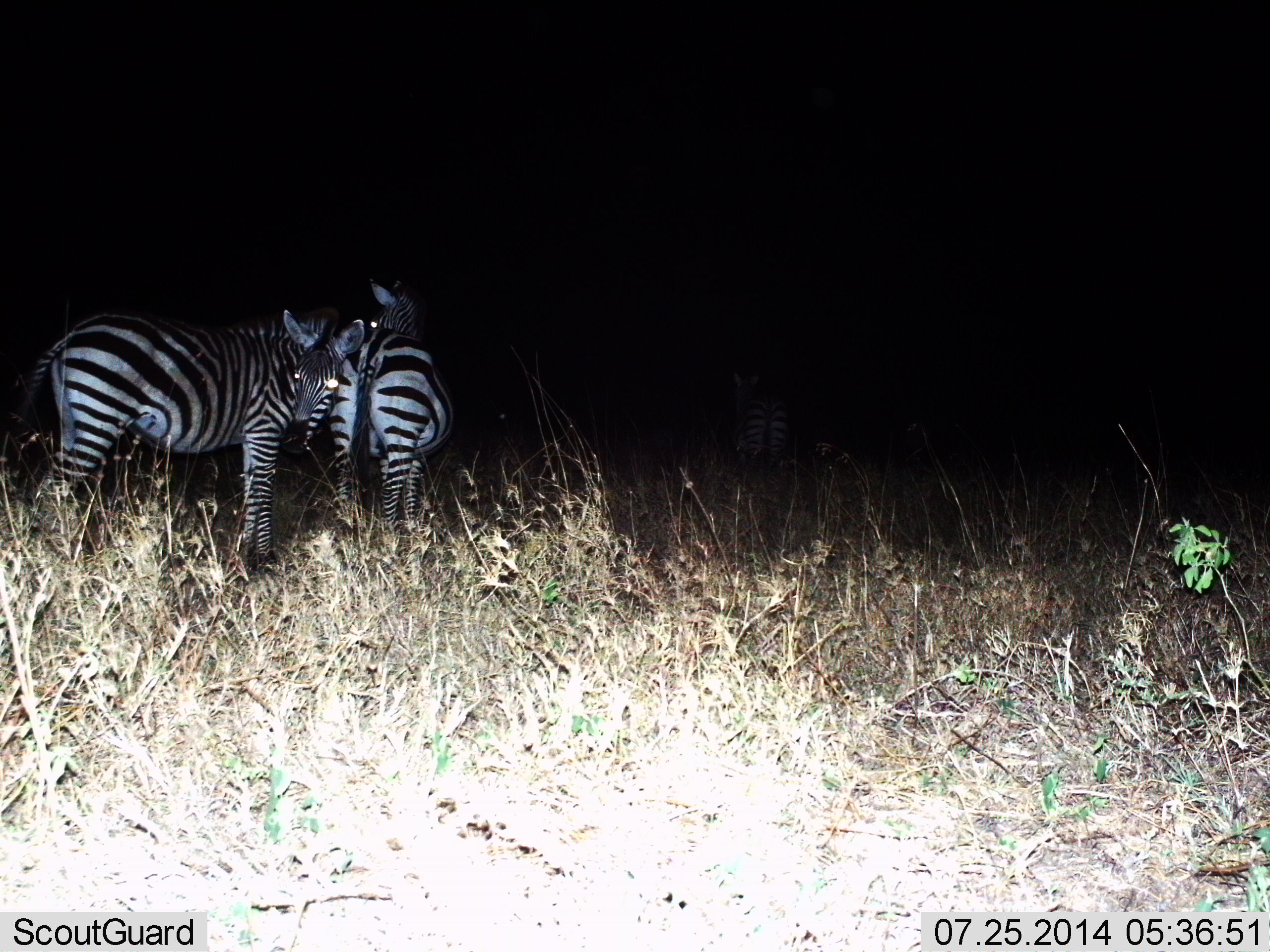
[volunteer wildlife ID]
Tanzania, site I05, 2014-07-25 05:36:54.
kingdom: Animalia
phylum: Chordata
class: Mammalia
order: Perissodactyla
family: Equidae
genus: Equus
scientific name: Equus quagga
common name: plains zebra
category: zebra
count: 2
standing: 70%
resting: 0%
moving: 10%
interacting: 10%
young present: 0%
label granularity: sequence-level